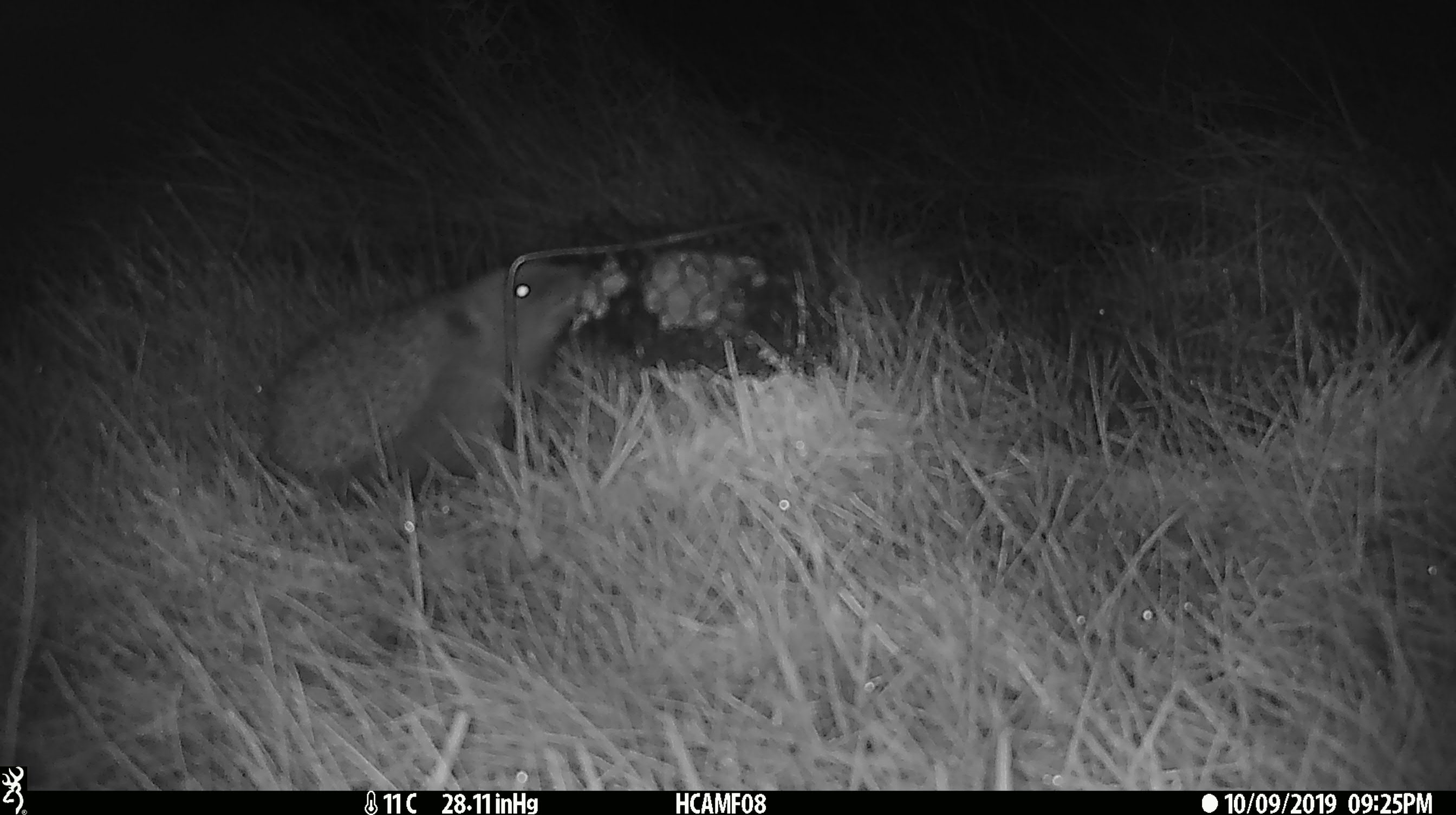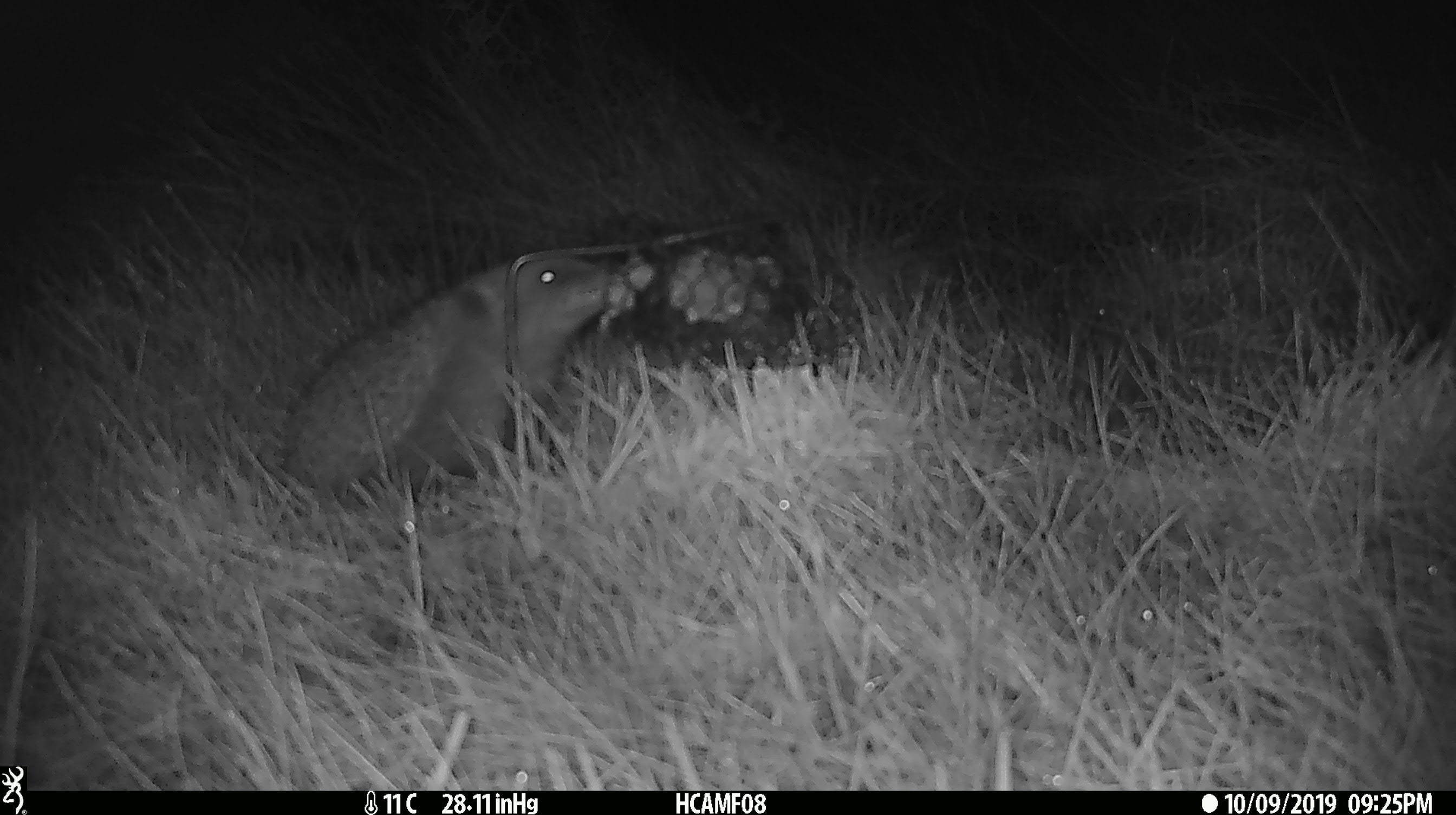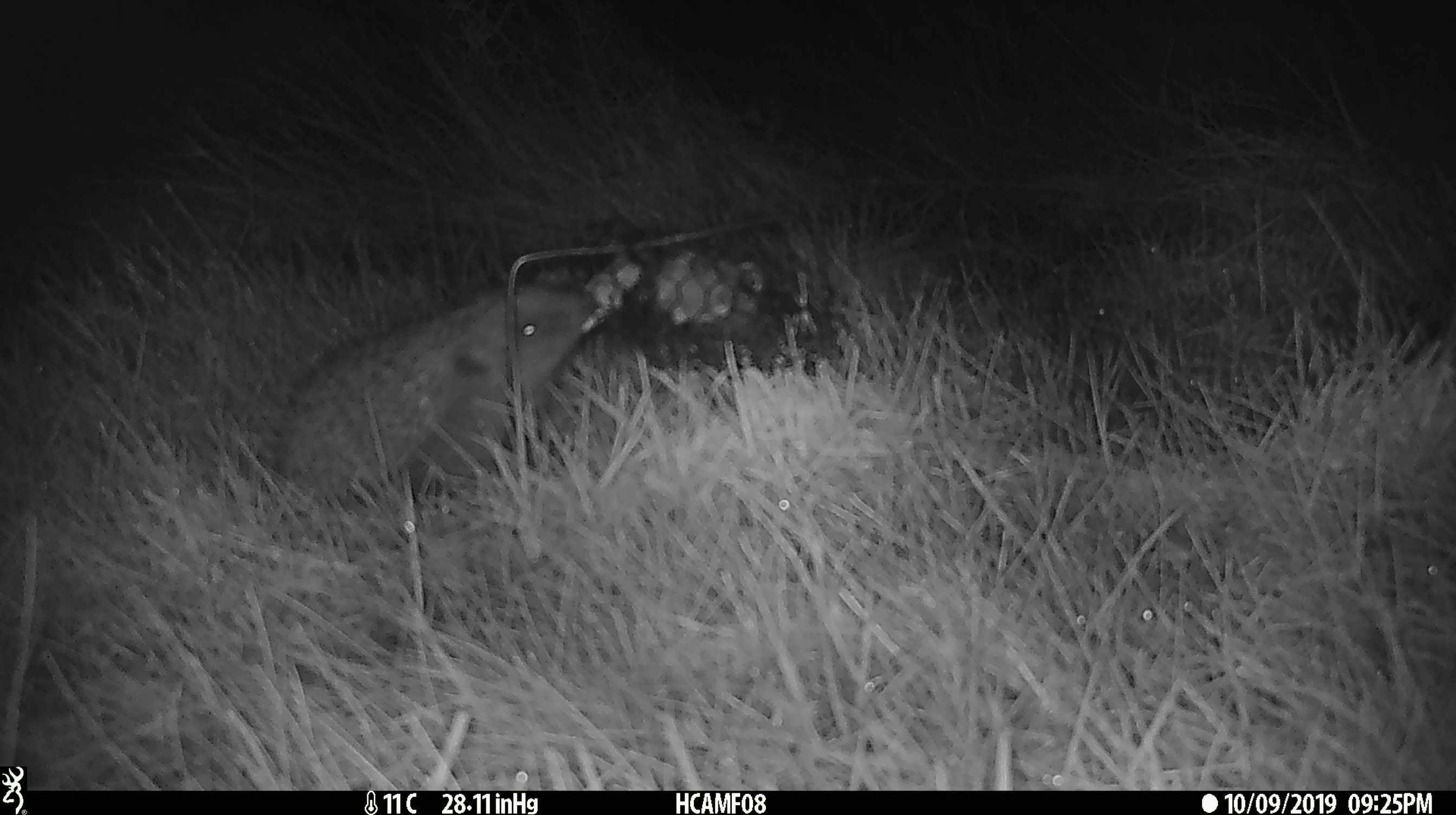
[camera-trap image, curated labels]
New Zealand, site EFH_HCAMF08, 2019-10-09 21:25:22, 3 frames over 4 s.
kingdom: Animalia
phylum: Chordata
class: Mammalia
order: Eulipotyphla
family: Erinaceidae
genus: Erinaceus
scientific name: Erinaceus europaeus europaeus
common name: european hedgehog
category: hedgehog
Hedgehog (european hedgehog) (Erinaceus europaeus europaeus).